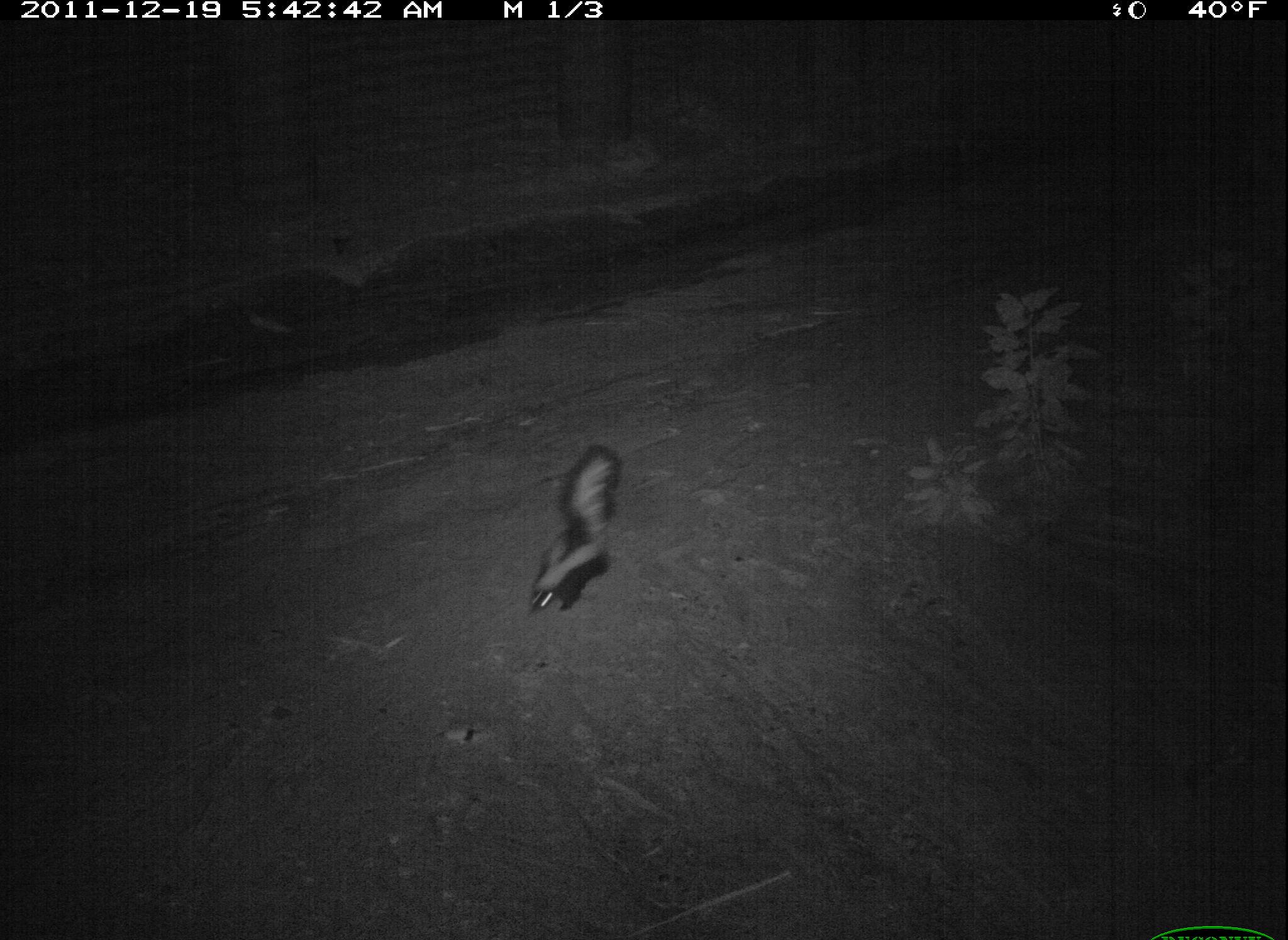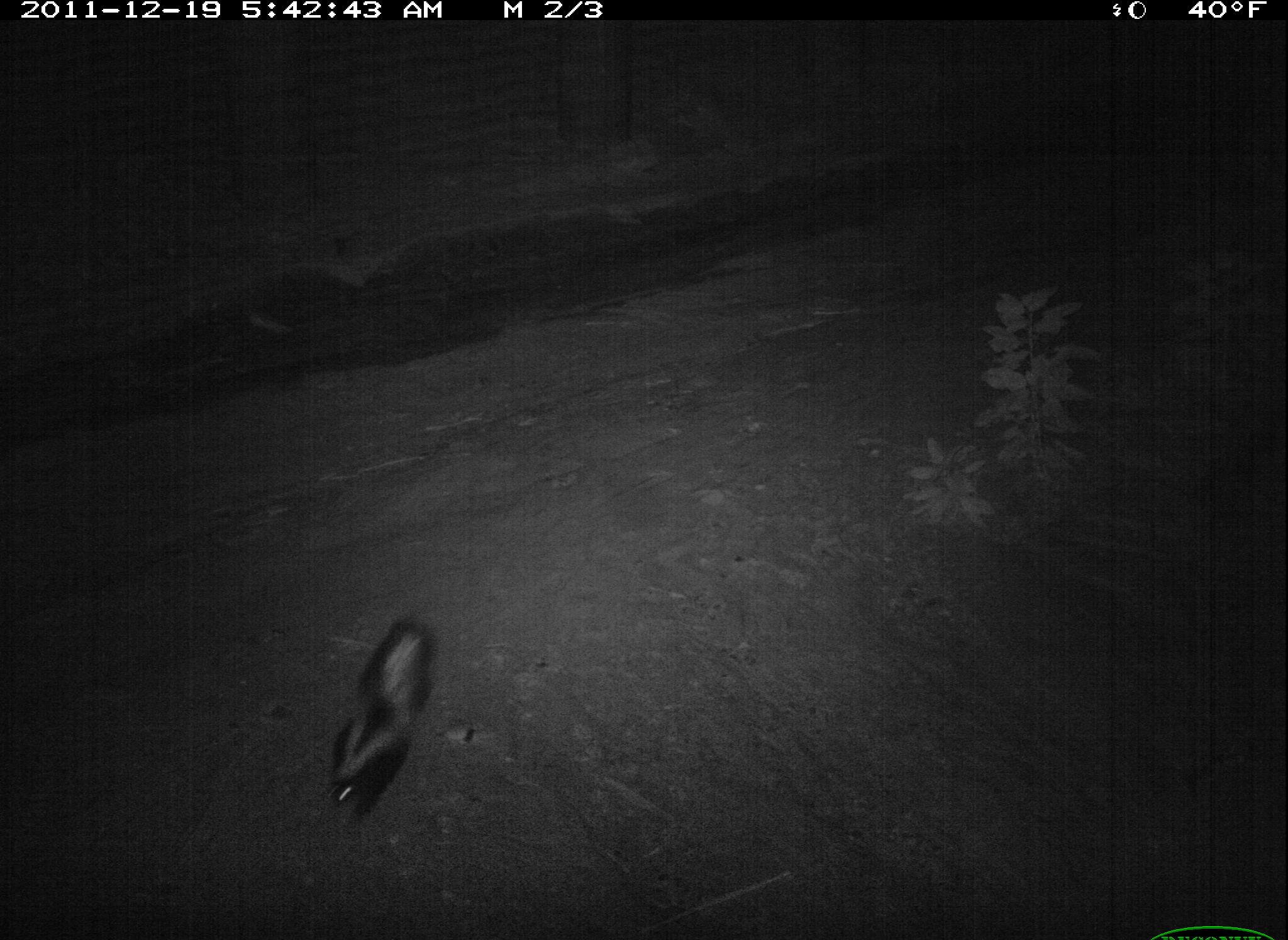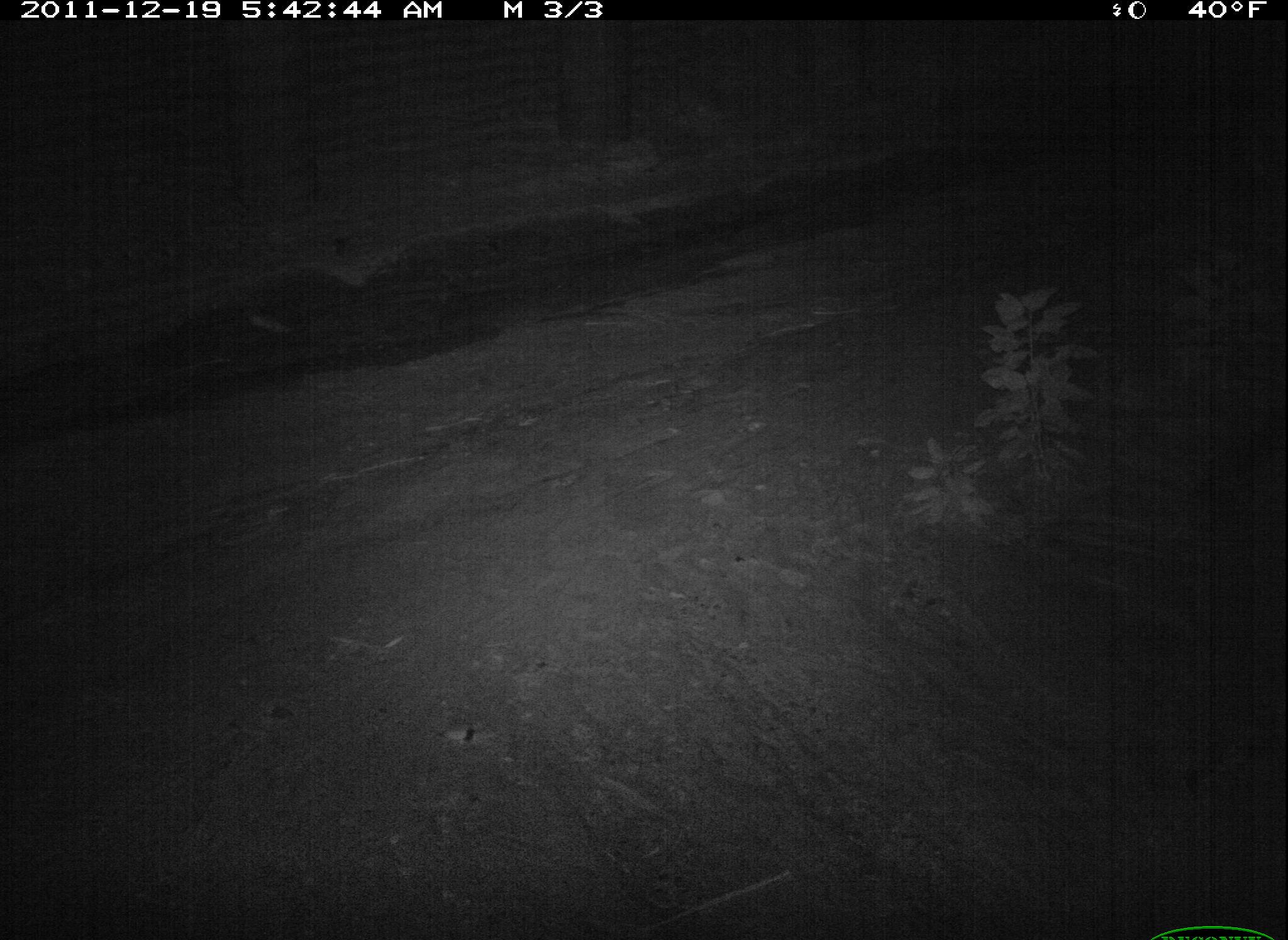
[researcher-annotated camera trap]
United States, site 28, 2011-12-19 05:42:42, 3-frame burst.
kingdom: Animalia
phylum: Chordata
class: Mammalia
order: Carnivora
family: Mephitidae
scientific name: Mephitidae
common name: skunk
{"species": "skunk (Mephitidae)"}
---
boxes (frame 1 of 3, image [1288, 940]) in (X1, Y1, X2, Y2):
skunk: (518, 440, 626, 620)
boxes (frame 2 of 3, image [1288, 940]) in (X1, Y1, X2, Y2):
skunk: (306, 610, 444, 828)